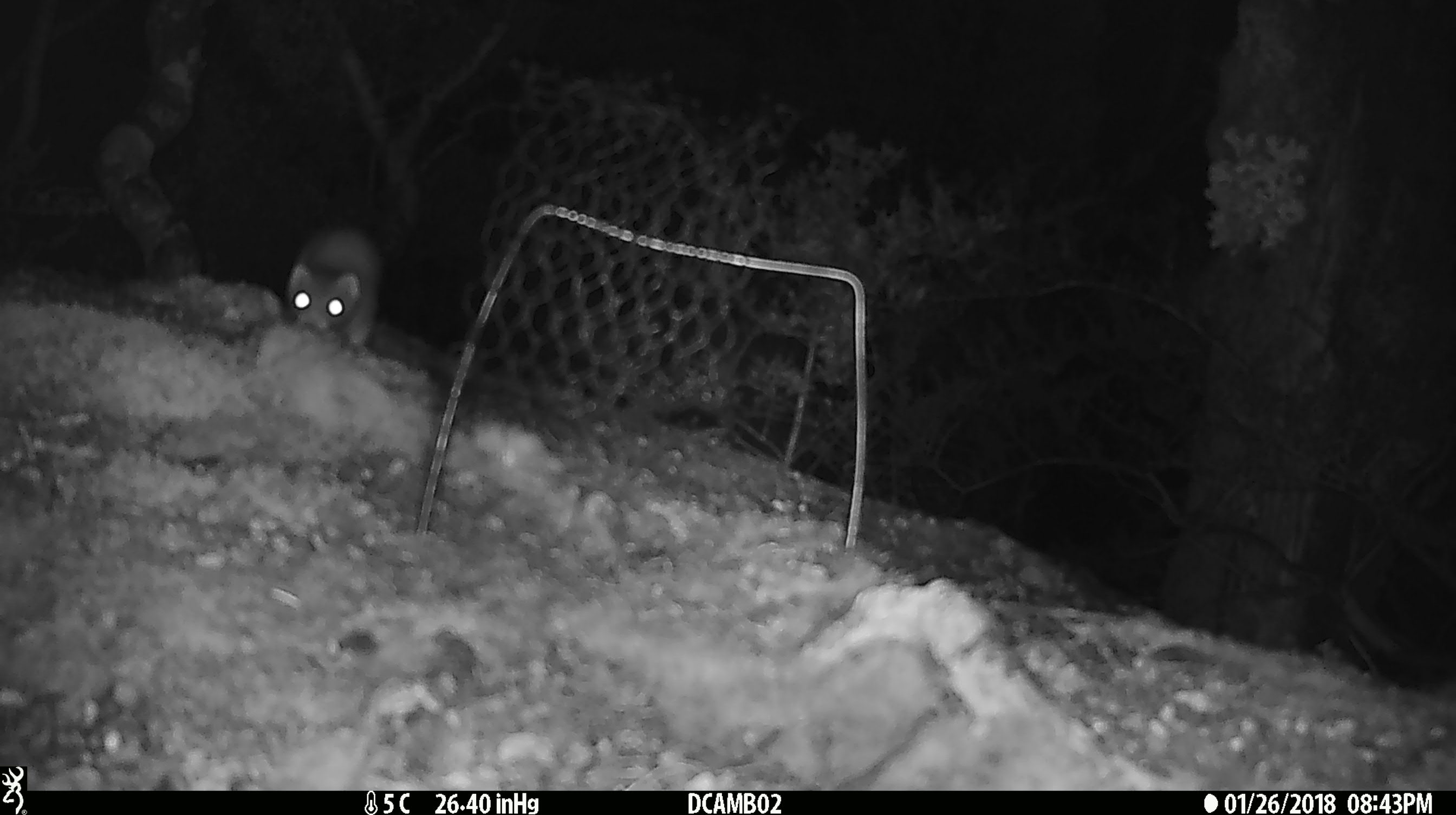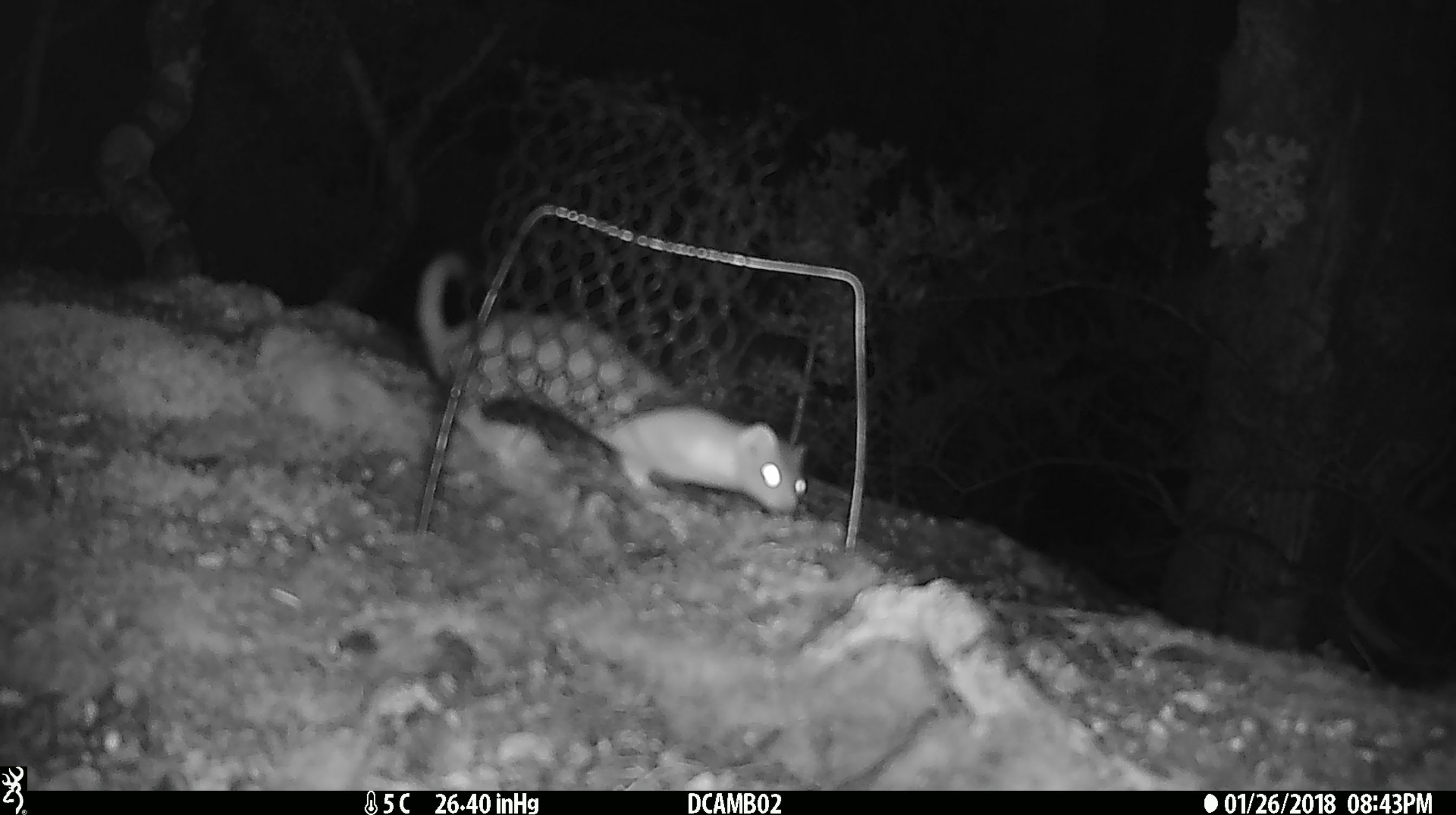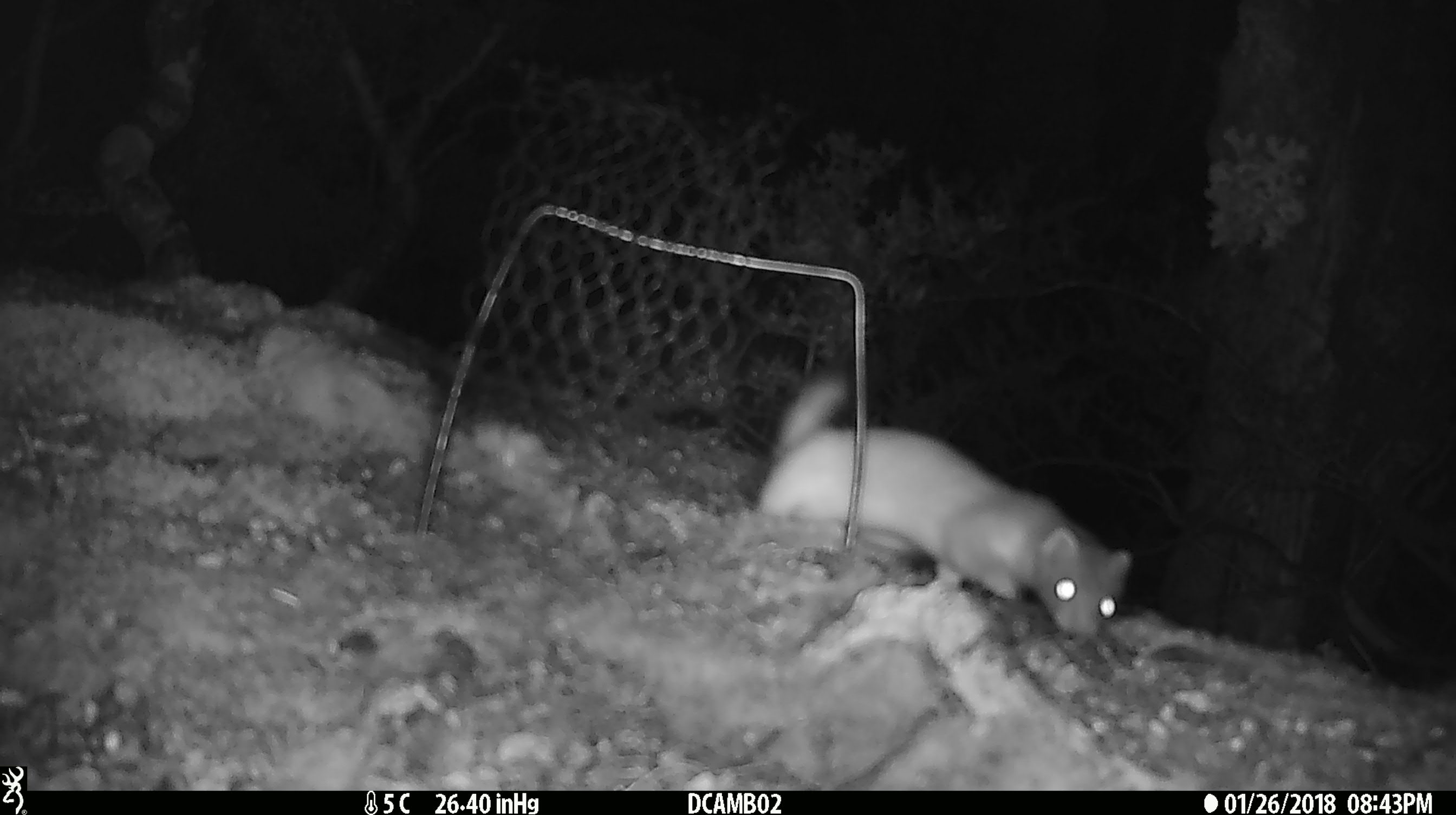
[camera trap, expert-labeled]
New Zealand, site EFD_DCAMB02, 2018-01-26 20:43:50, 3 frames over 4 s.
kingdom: Animalia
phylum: Chordata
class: Mammalia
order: Carnivora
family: Mustelidae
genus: Mustela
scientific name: Mustela erminea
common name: stoat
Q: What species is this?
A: Stoat (Mustela erminea).